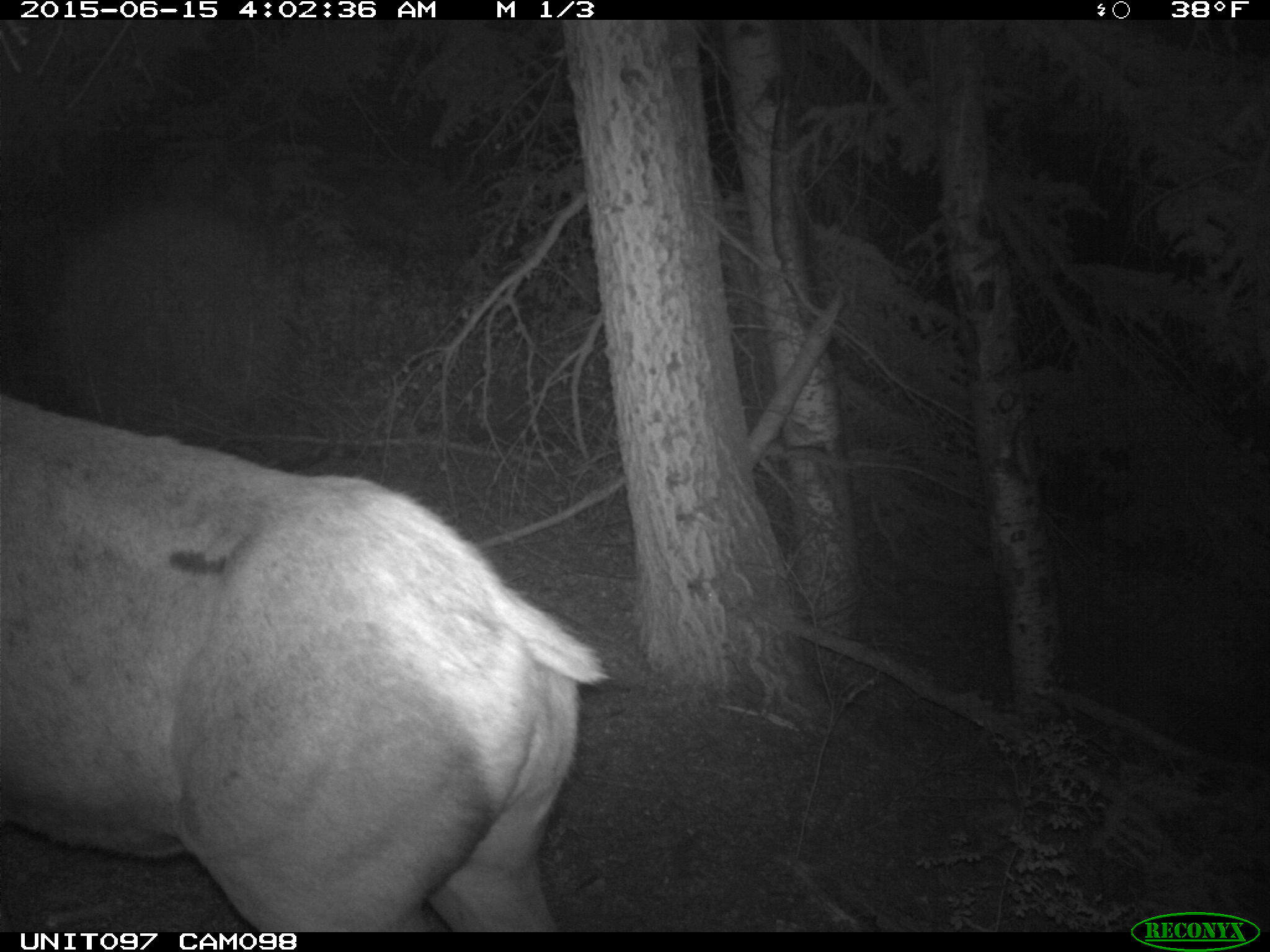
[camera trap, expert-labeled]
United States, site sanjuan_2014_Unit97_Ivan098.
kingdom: Animalia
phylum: Chordata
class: Mammalia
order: Artiodactyla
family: Cervidae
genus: Cervus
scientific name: Cervus elaphus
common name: red deer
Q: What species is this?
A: Cervus elaphus (red deer).